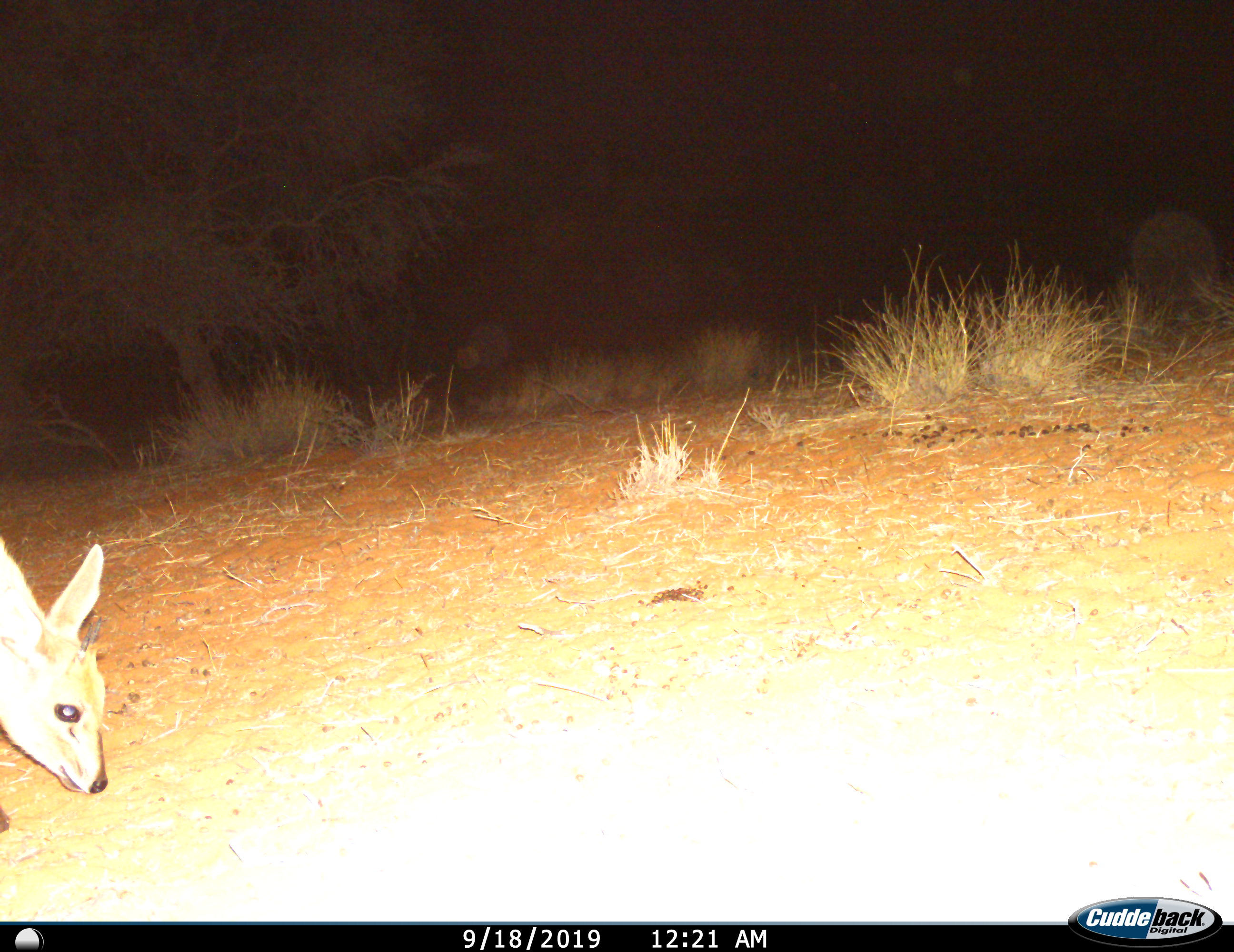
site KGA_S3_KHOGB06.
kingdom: Animalia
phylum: Chordata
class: Mammalia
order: Artiodactyla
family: Bovidae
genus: Sylvicapra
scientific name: Sylvicapra grimmia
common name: common duiker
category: duikercommongrey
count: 1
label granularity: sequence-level